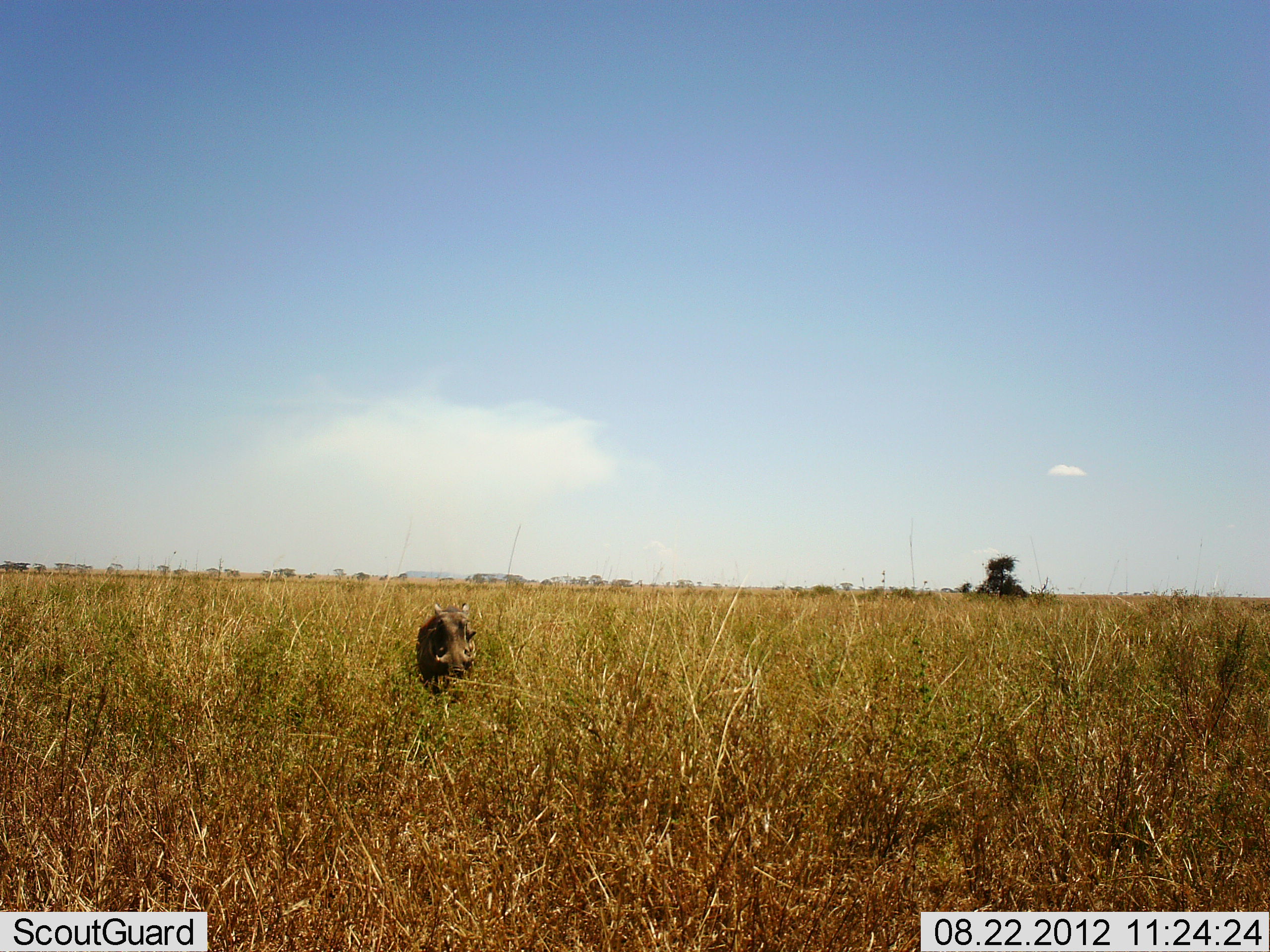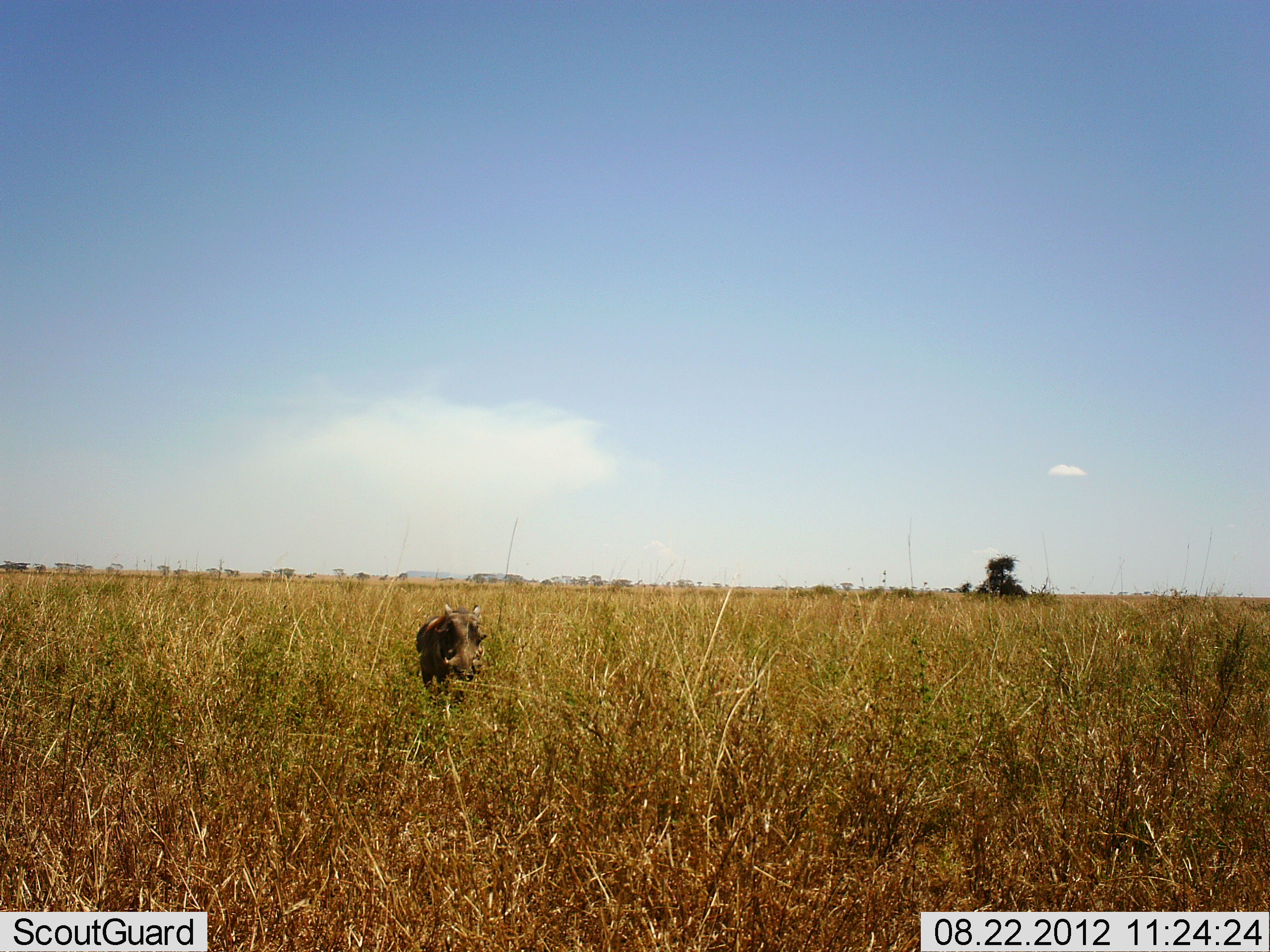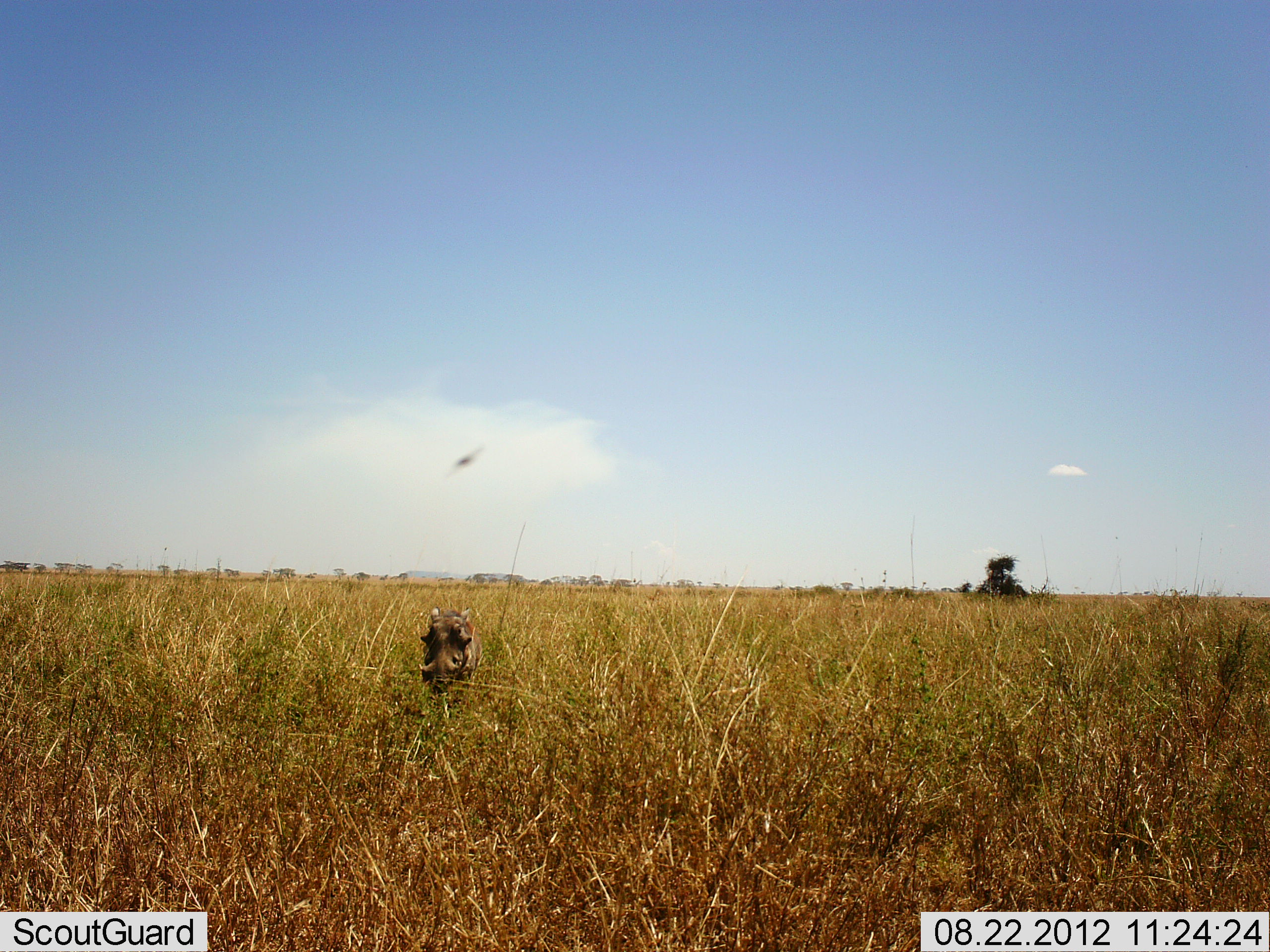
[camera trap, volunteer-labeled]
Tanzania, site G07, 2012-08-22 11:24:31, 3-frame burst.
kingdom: Animalia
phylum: Chordata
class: Mammalia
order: Artiodactyla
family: Suidae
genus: Phacochoerus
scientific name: Phacochoerus africanus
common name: warthog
Warthog (Phacochoerus africanus), count 1. Behavior (volunteer vote fractions): standing 36%, resting 0%, moving 64%, interacting 0%. Young present (vote fraction): 0%. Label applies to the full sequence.